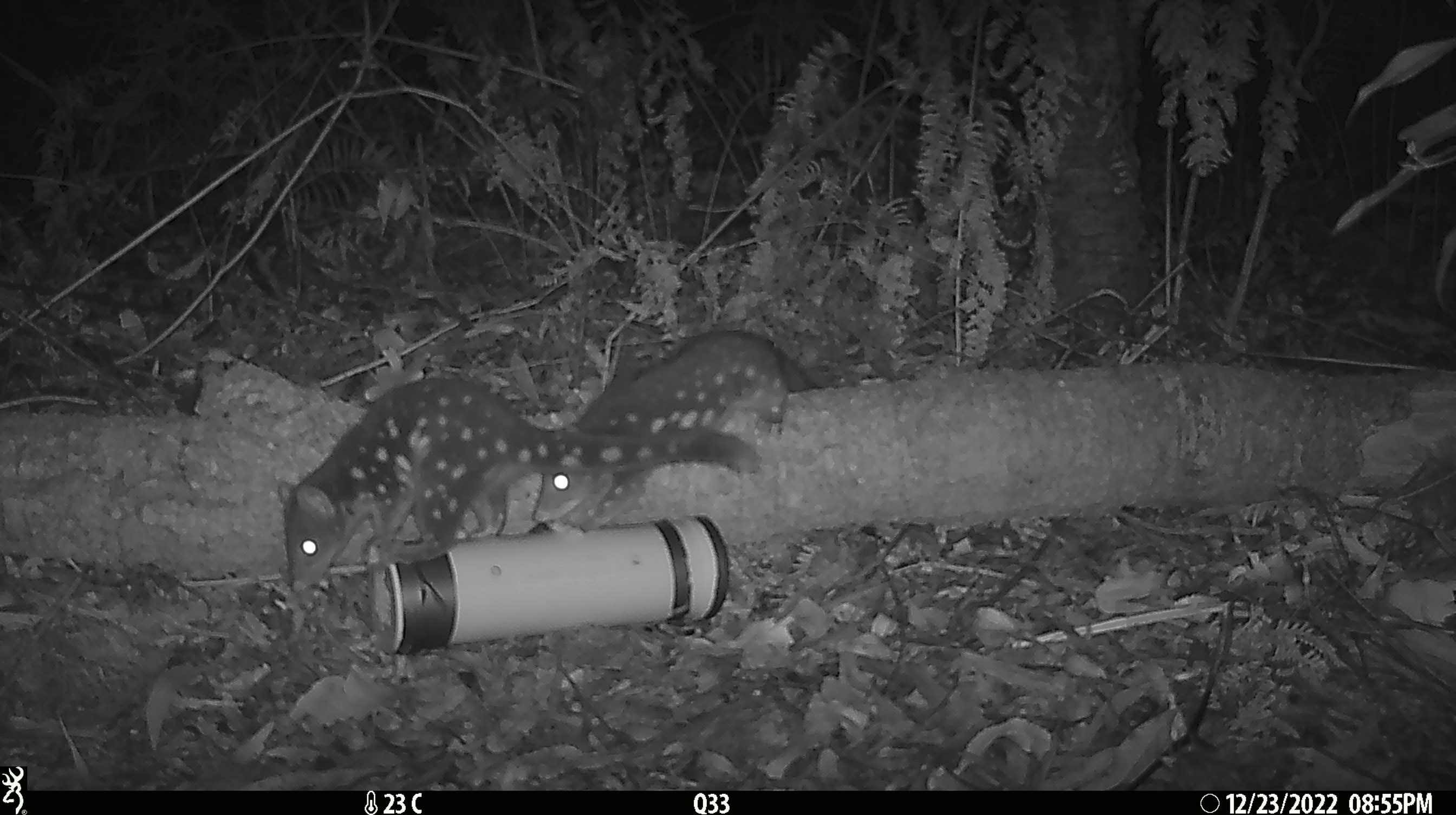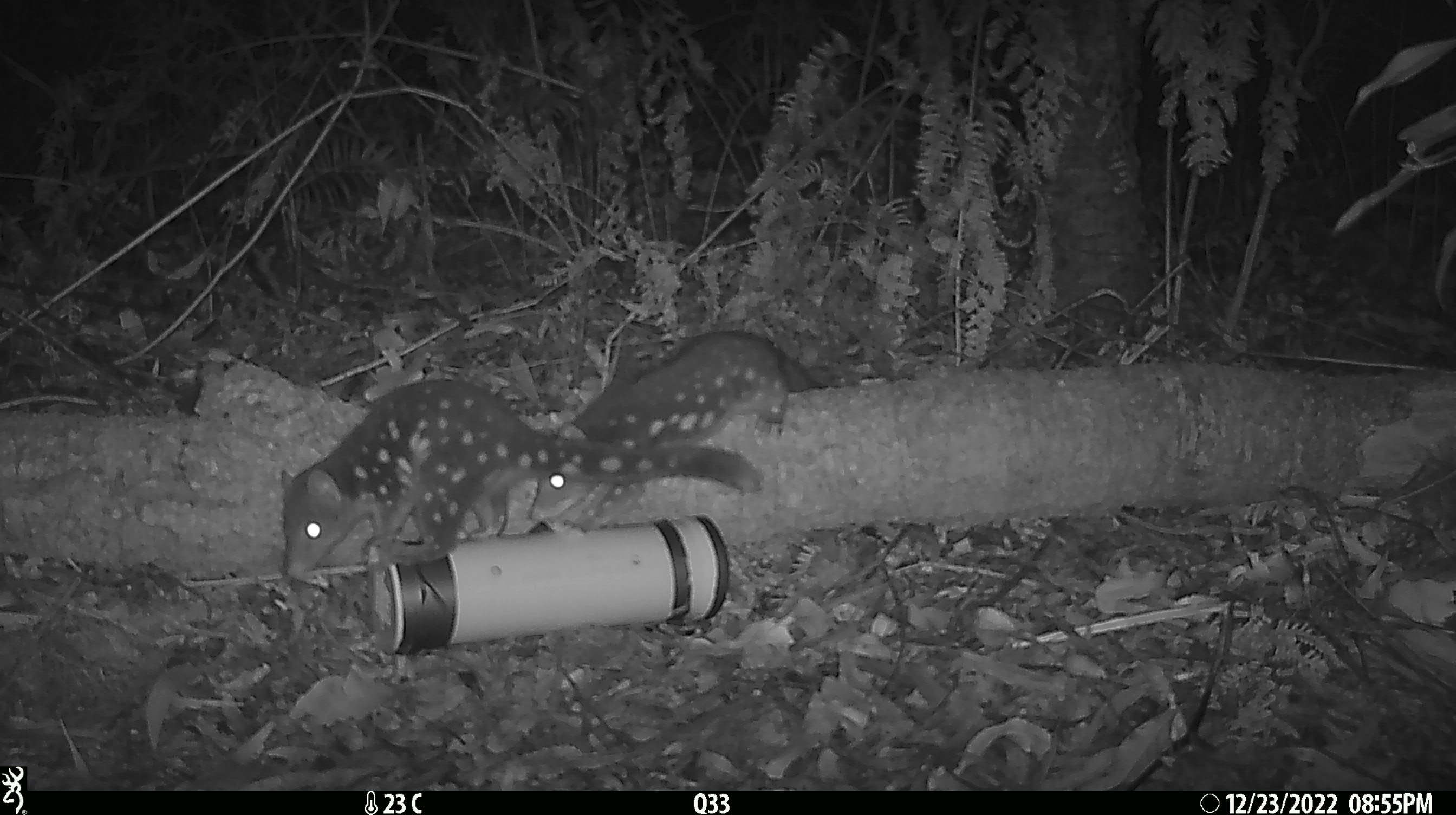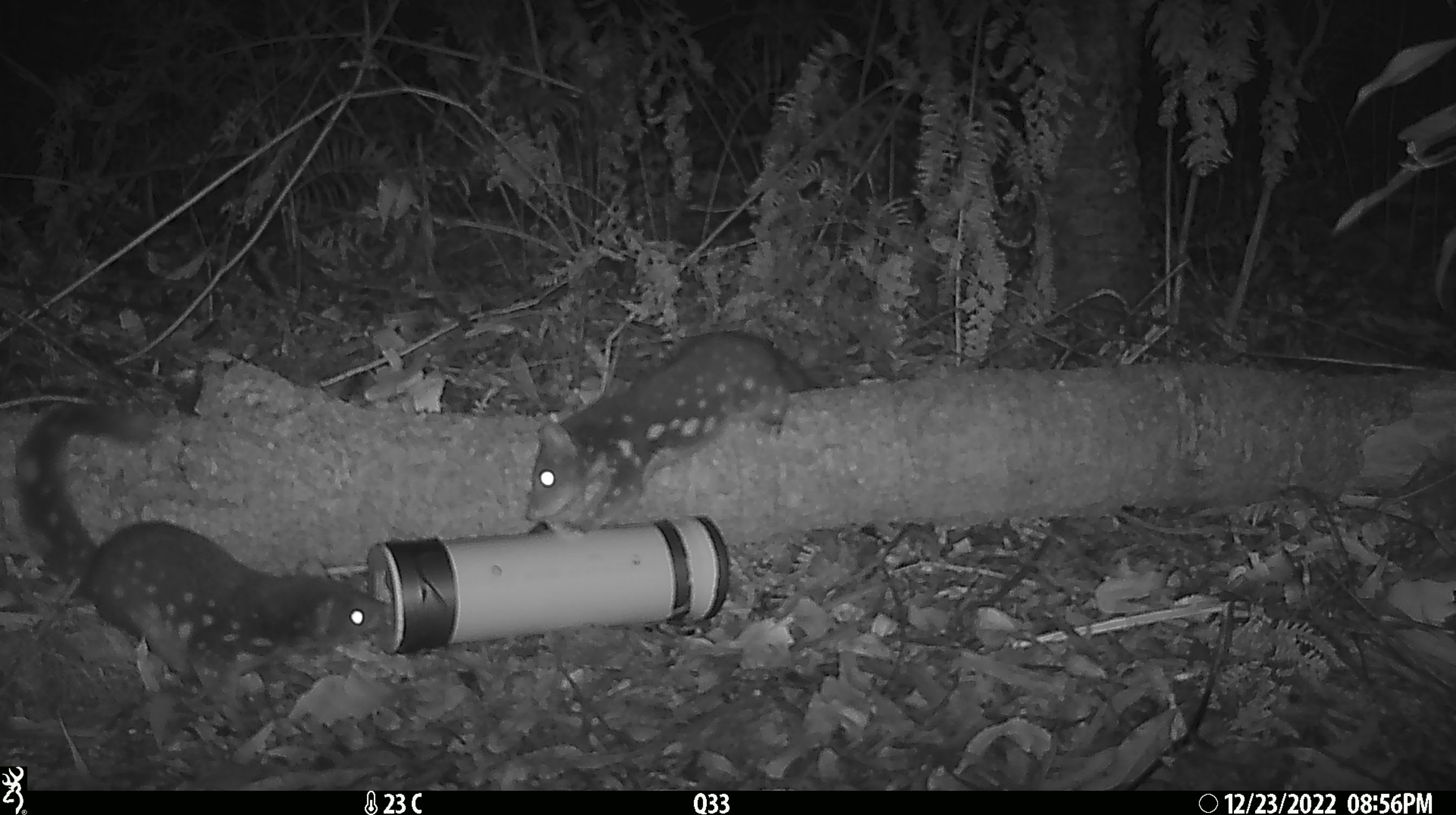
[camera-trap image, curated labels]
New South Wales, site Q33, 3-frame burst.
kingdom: Animalia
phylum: Chordata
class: Mammalia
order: Dasyuromorphia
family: Dasyuridae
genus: Dasyurus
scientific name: Dasyurus maculatus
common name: spotted-tailed quoll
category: quoll